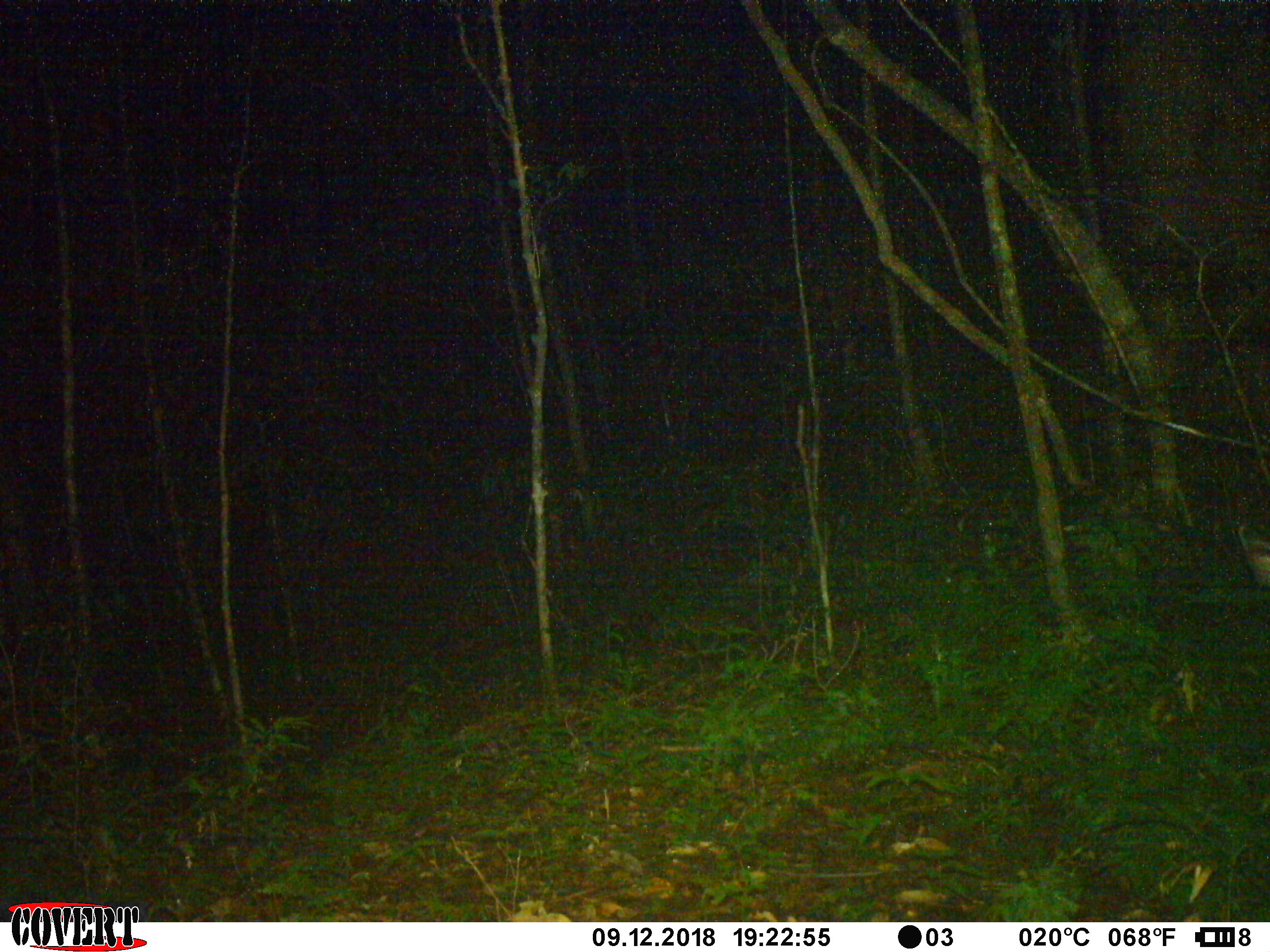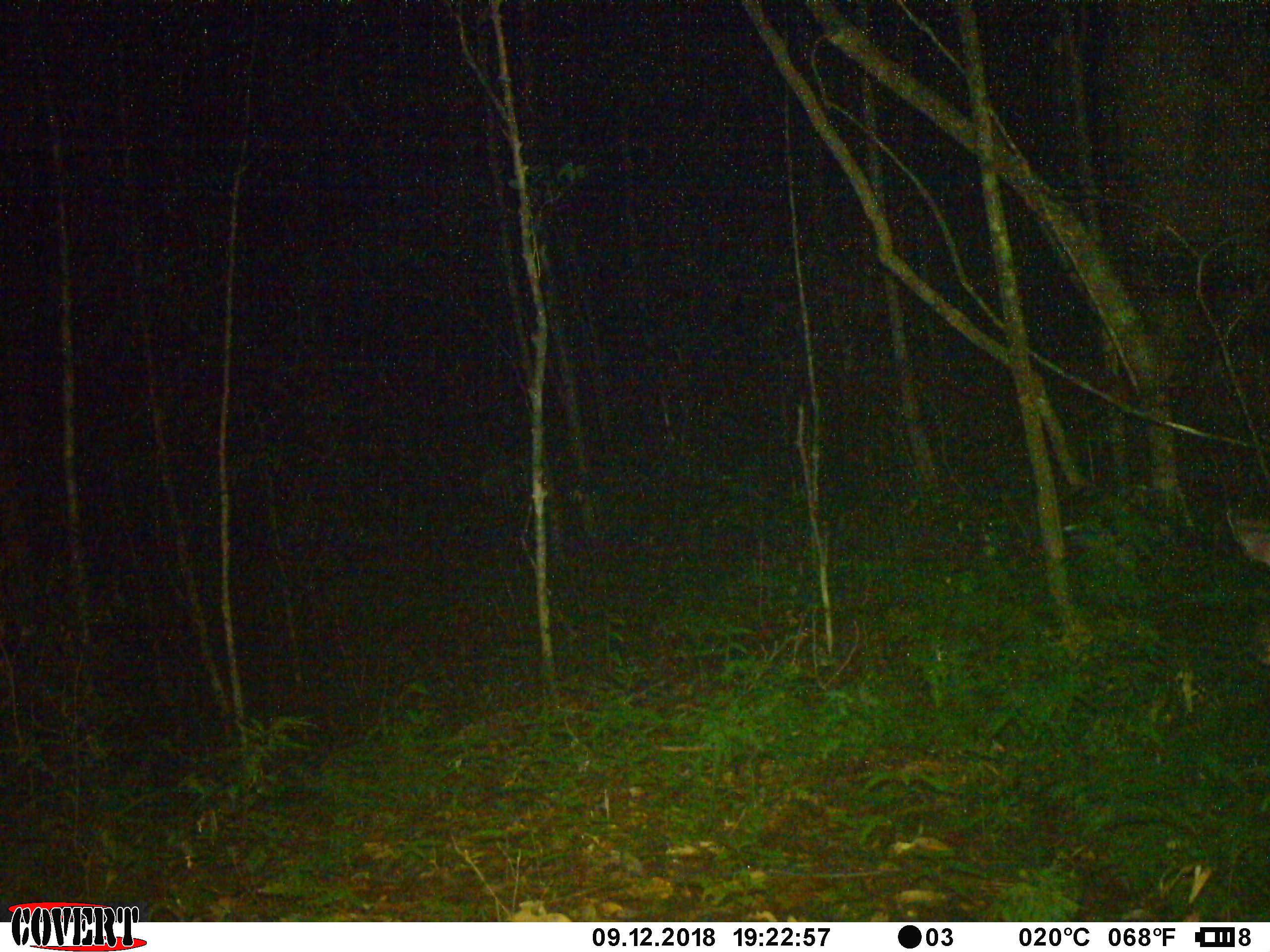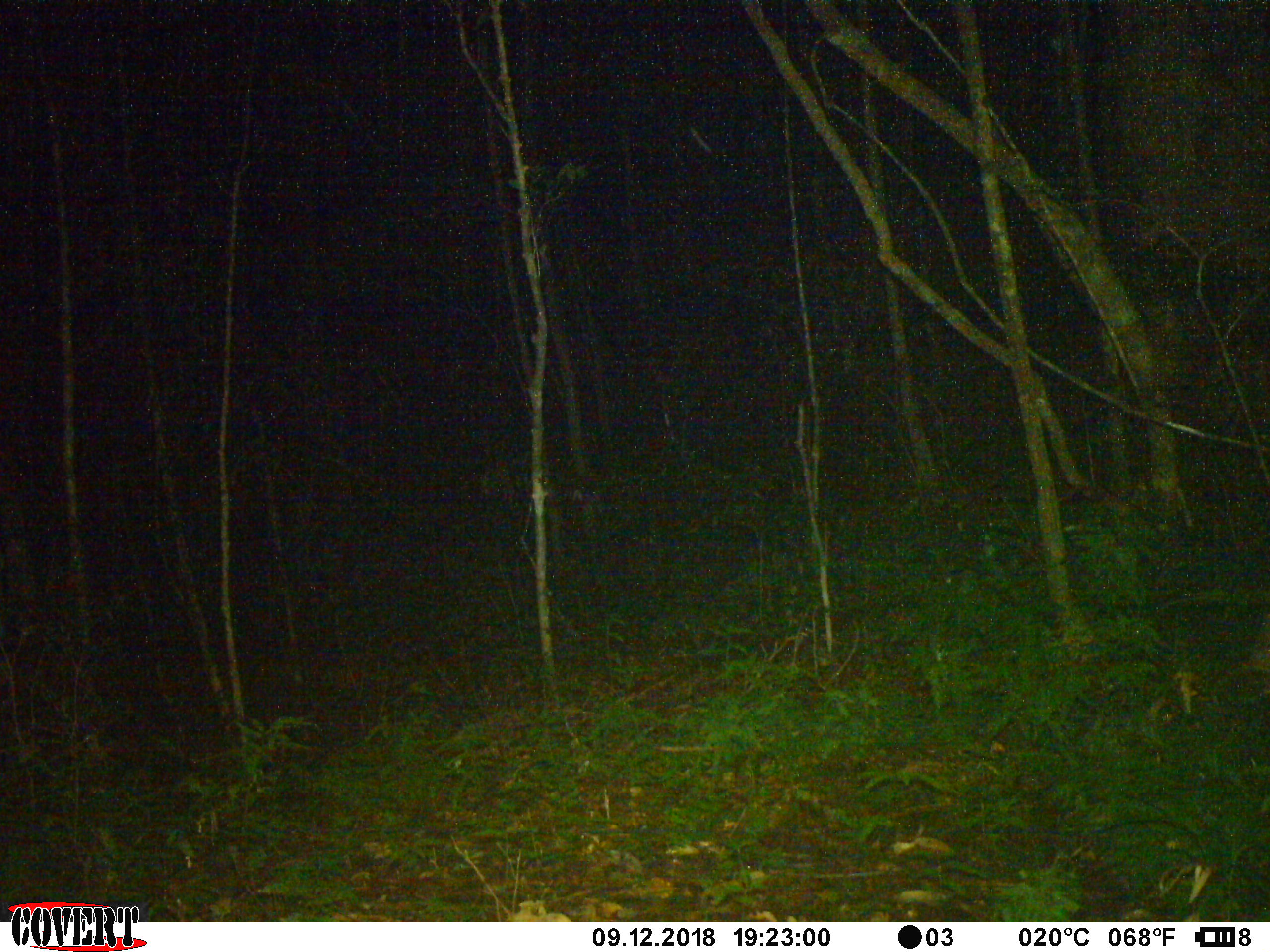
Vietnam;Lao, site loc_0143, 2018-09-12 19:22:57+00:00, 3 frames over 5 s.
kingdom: Animalia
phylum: Chordata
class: Mammalia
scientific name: Mammalia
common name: mammal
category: unidentified mammal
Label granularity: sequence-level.